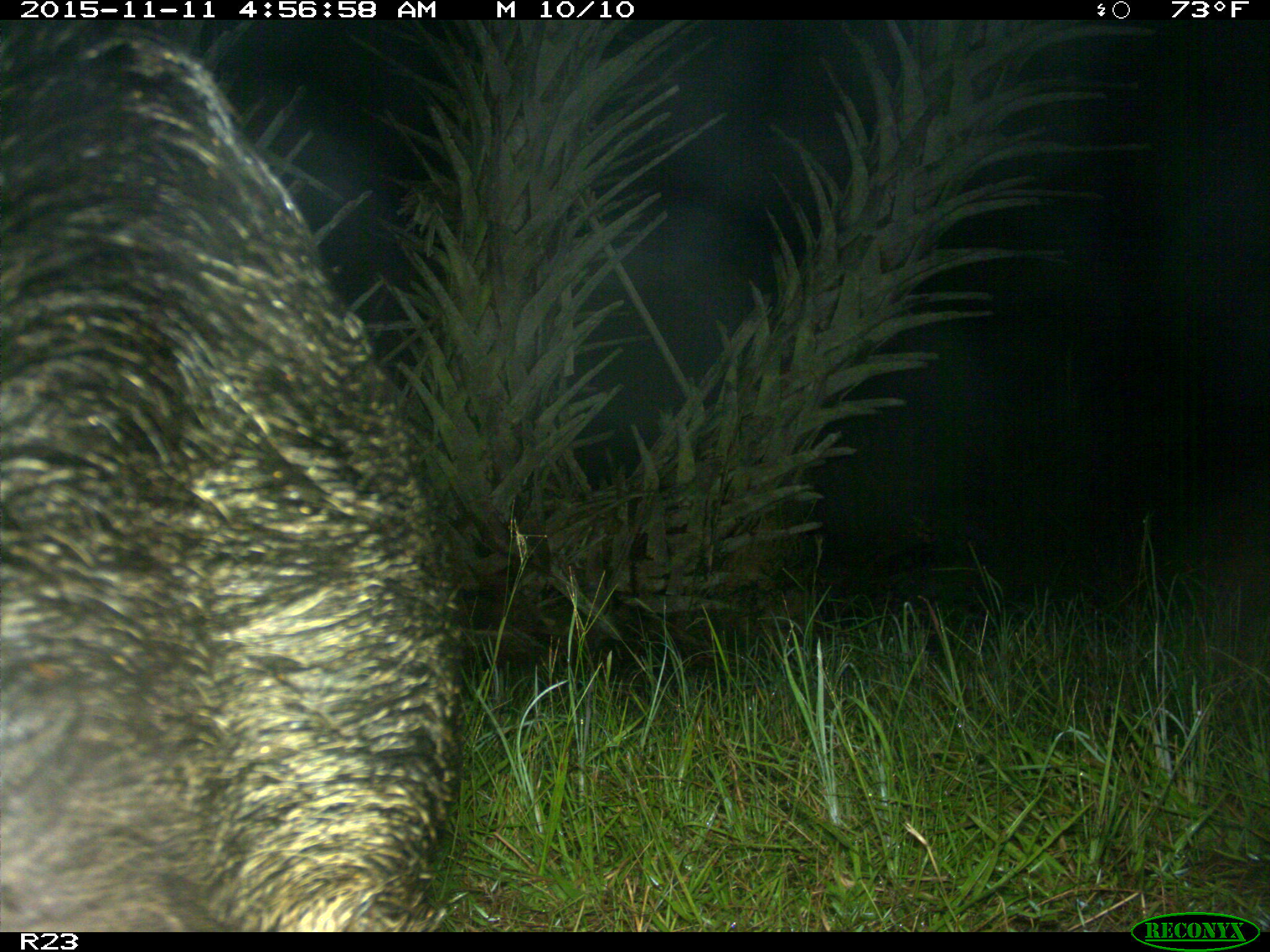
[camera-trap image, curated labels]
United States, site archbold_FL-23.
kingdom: Animalia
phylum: Chordata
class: Mammalia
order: Artiodactyla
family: Suidae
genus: Sus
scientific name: Sus scrofa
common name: wild boar